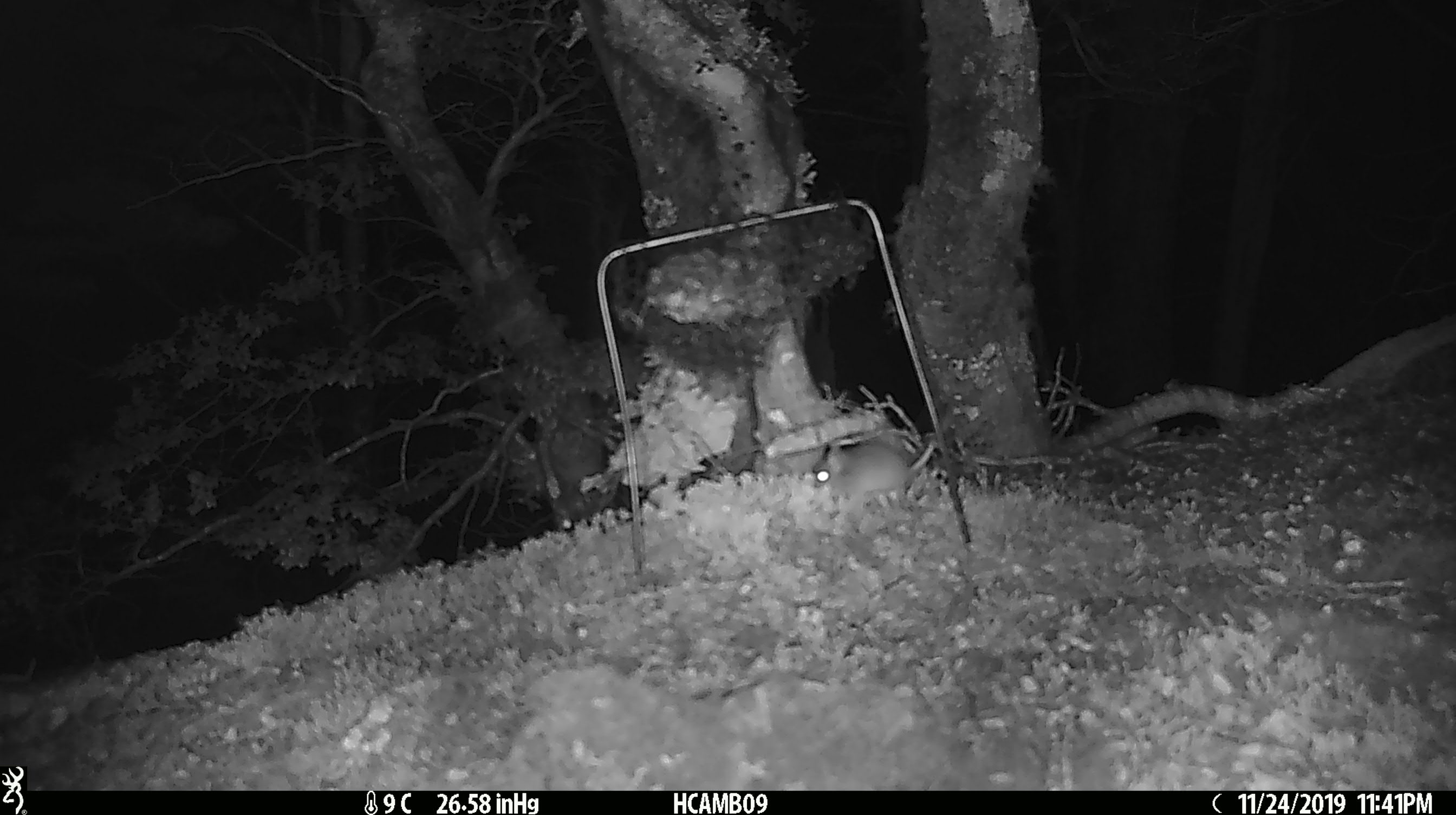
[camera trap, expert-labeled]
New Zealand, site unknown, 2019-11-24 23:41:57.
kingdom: Animalia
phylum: Chordata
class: Mammalia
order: Rodentia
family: Muridae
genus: Mus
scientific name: Mus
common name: mouse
Mouse (Mus).